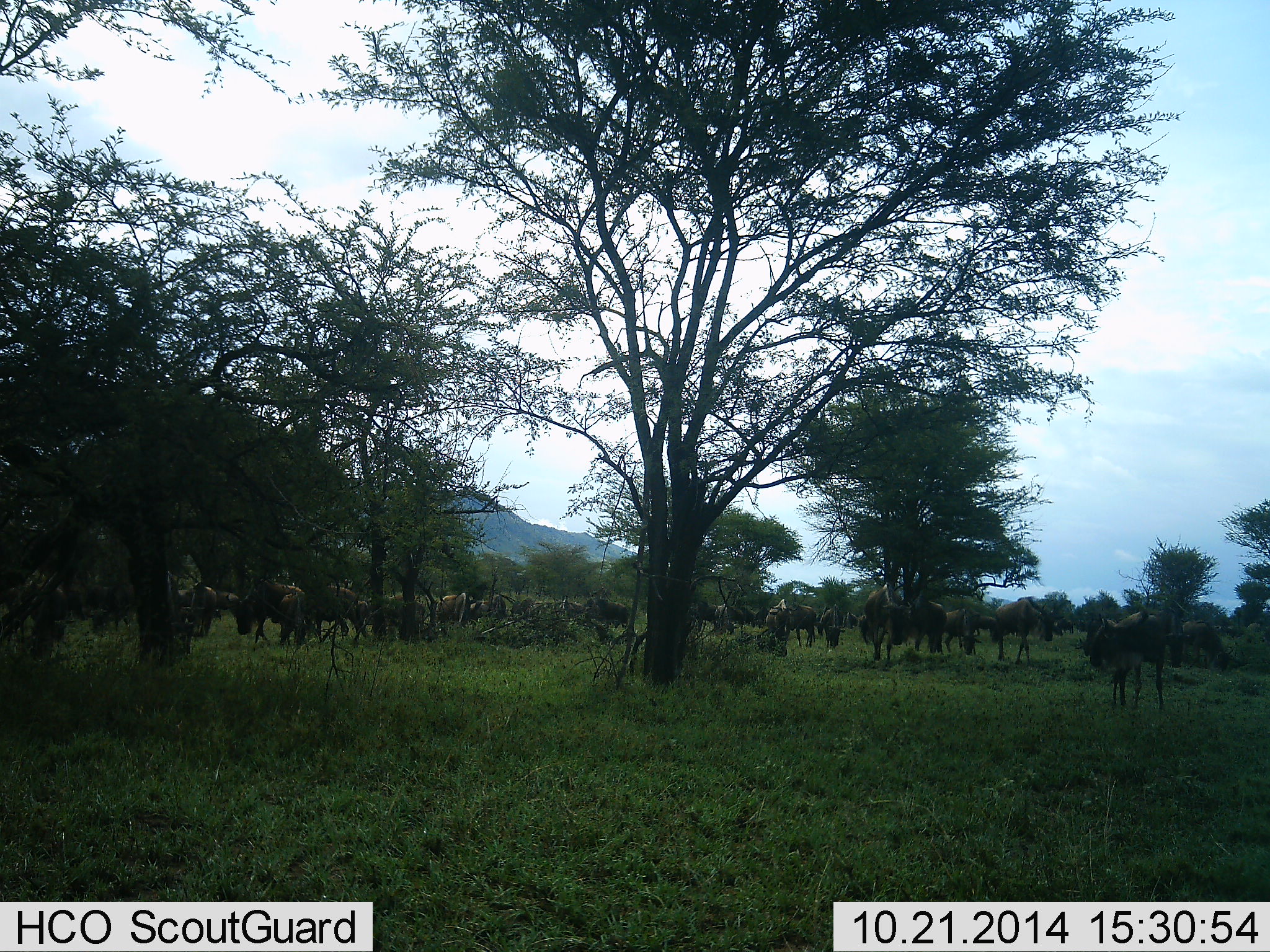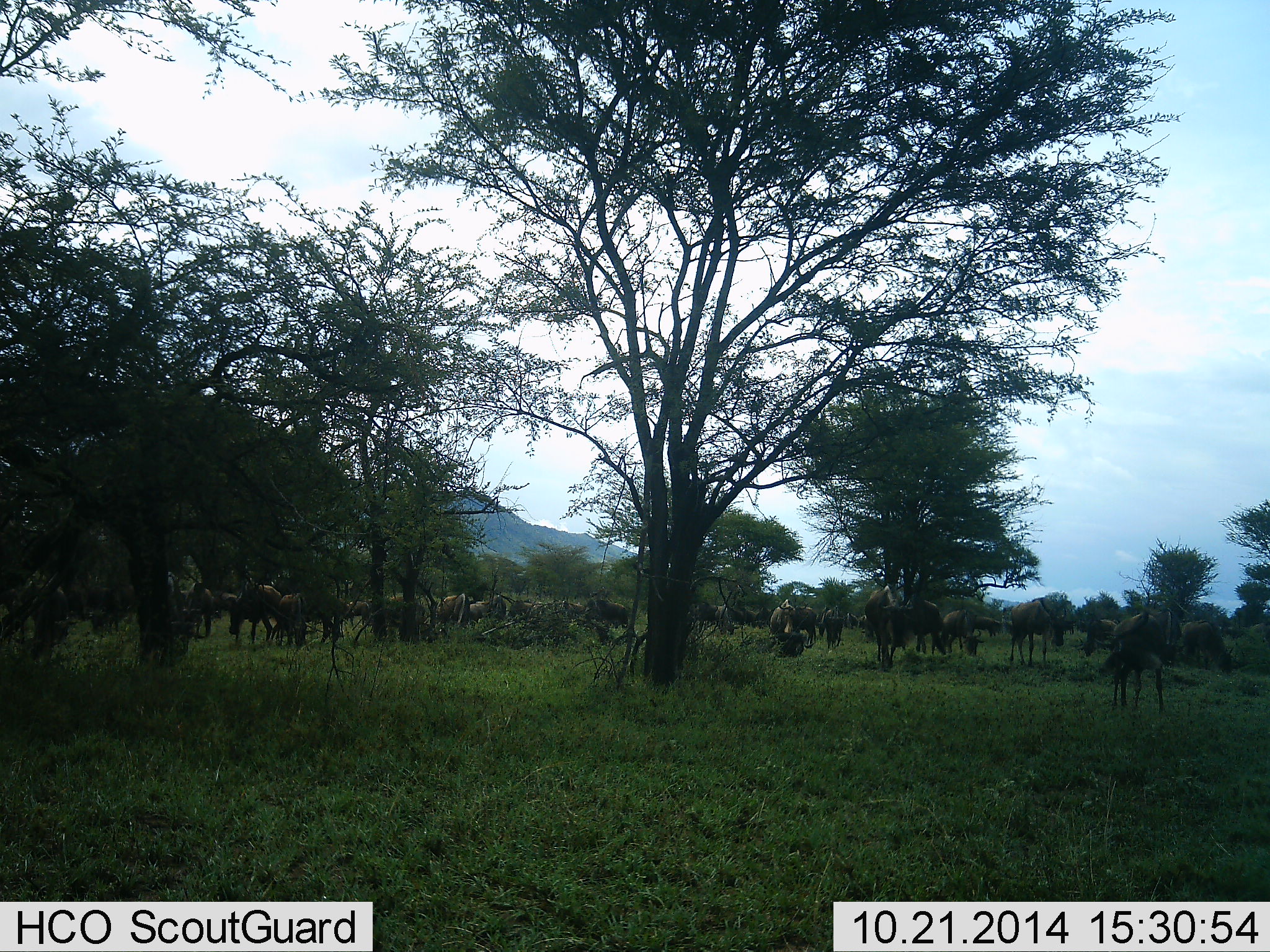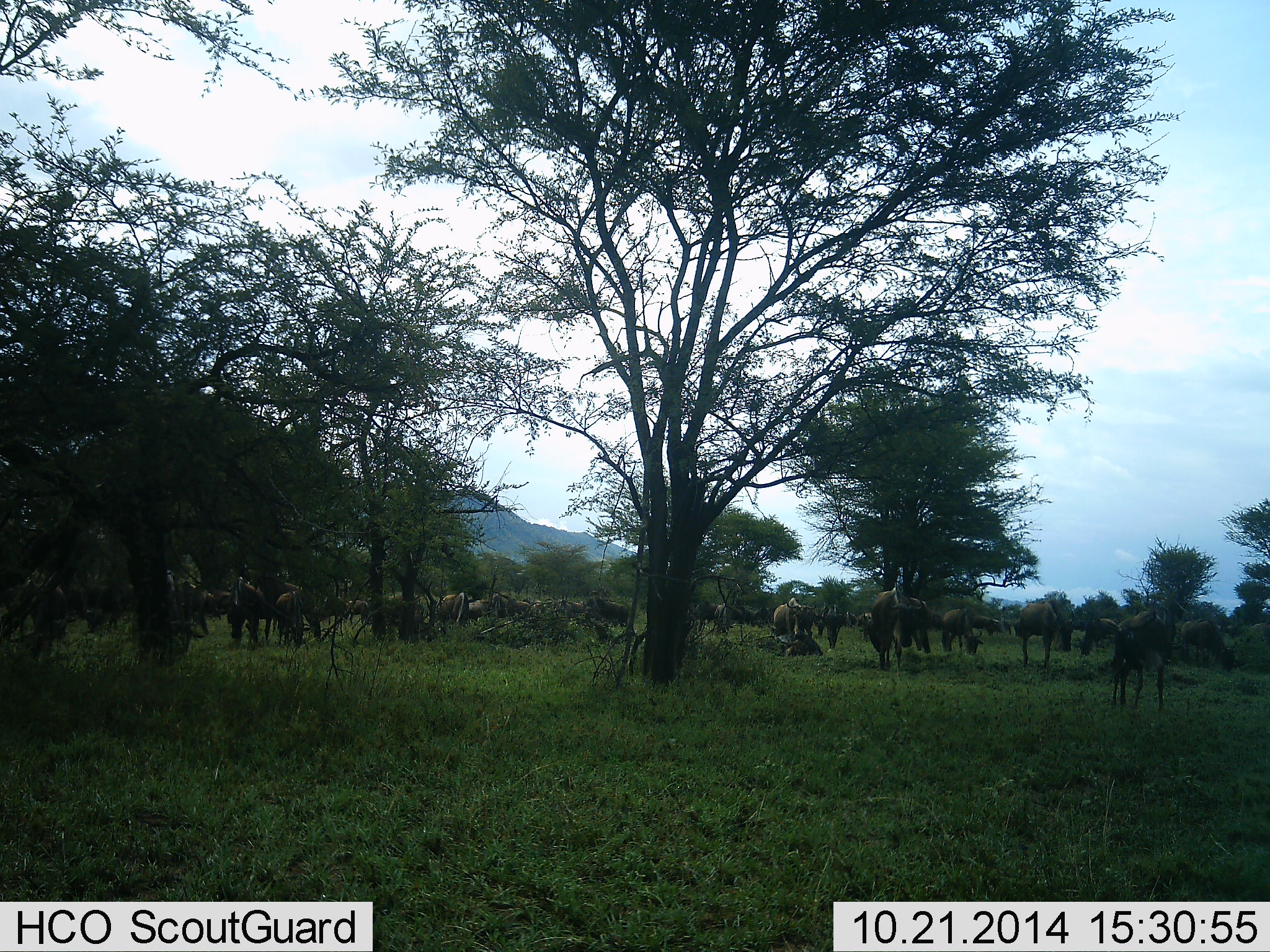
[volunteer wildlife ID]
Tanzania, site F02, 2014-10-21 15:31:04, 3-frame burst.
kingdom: Animalia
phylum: Chordata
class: Mammalia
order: Artiodactyla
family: Bovidae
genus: Connochaetes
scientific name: Connochaetes taurinus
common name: blue wildebeest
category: wildebeest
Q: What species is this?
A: Wildebeest (blue wildebeest) (Connochaetes taurinus).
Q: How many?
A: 11-50.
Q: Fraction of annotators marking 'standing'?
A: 80%.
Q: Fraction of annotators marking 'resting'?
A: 10%.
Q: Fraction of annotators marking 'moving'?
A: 20%.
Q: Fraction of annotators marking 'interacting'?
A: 20%.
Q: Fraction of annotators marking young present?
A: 0%.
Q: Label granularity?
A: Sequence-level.